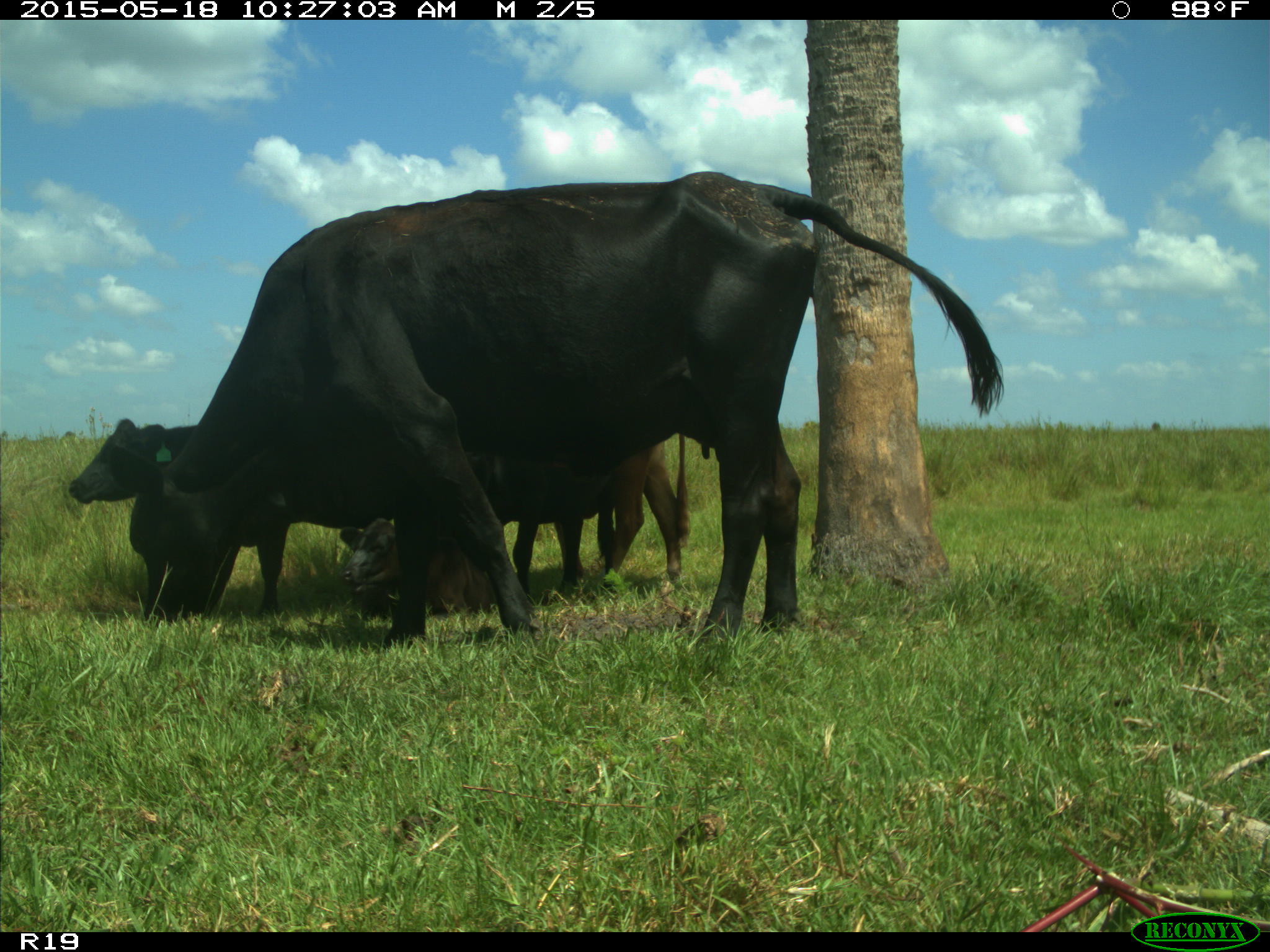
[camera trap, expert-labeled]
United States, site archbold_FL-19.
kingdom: Animalia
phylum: Chordata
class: Mammalia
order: Artiodactyla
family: Bovidae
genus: Bos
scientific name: Bos taurus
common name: domestic cow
Bos taurus (domestic cow).